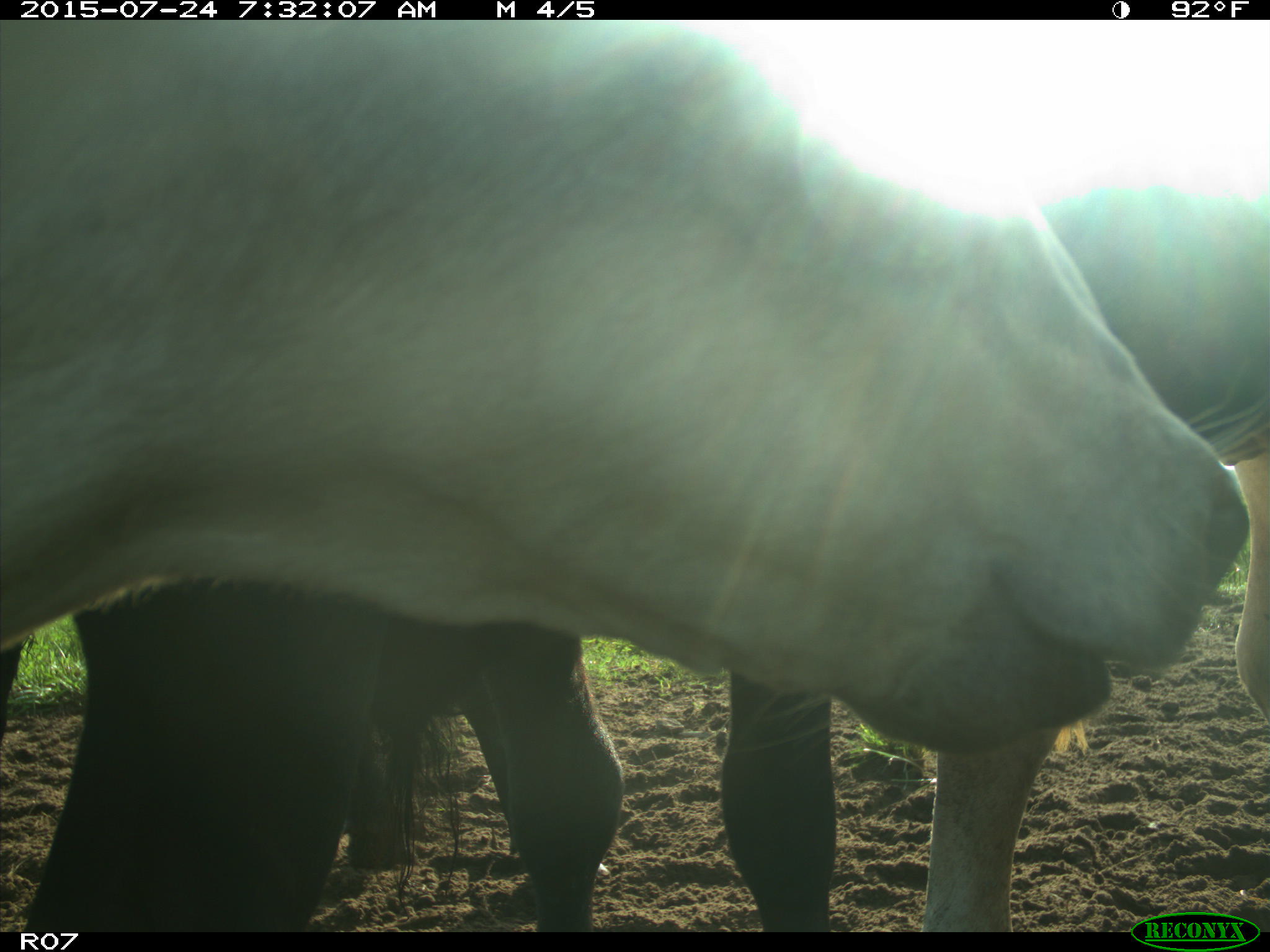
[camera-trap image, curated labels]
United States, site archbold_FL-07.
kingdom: Animalia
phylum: Chordata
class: Mammalia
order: Artiodactyla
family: Bovidae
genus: Bos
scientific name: Bos taurus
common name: domestic cow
Bos taurus (domestic cow).